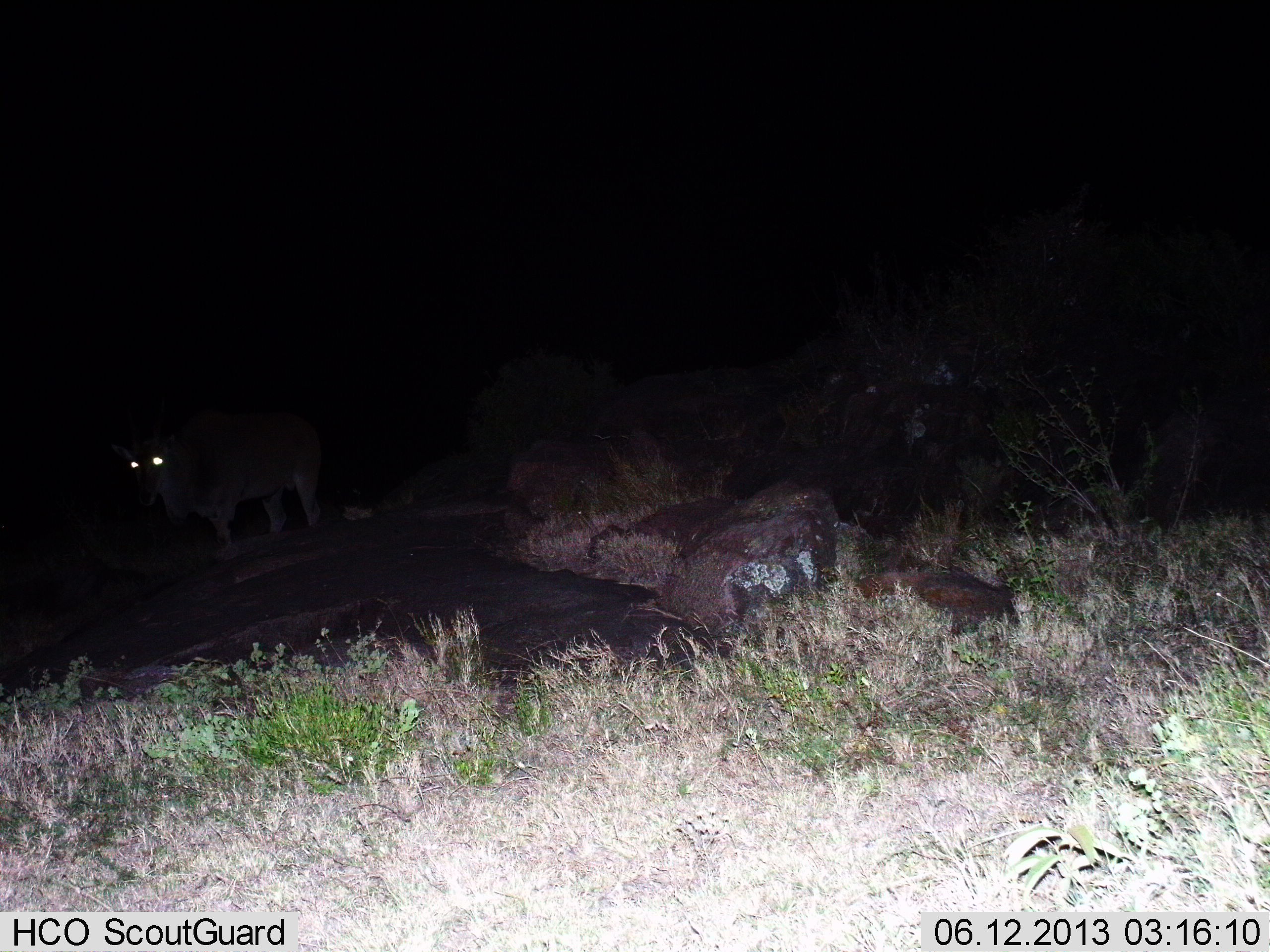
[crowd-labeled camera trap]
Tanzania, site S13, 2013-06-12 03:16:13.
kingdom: Animalia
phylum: Chordata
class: Mammalia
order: Artiodactyla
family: Bovidae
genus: Tragelaphus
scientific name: Tragelaphus oryx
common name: eland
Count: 1.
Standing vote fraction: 100%.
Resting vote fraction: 0%.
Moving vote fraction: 0%.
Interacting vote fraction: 0%.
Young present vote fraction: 0%.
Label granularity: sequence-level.